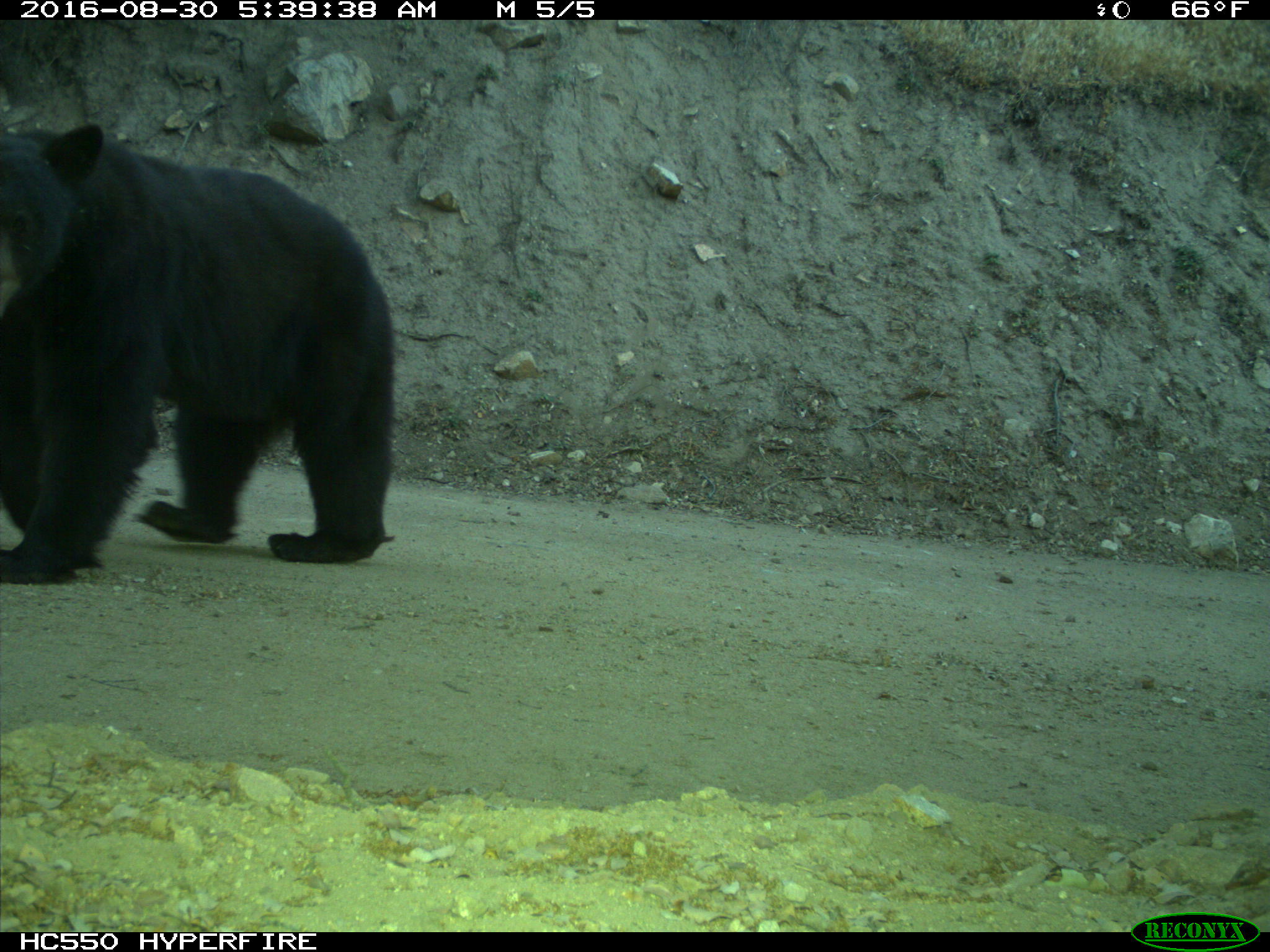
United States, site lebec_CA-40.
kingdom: Animalia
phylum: Chordata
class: Mammalia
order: Carnivora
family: Ursidae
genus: Ursus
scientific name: Ursus americanus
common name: american black bear